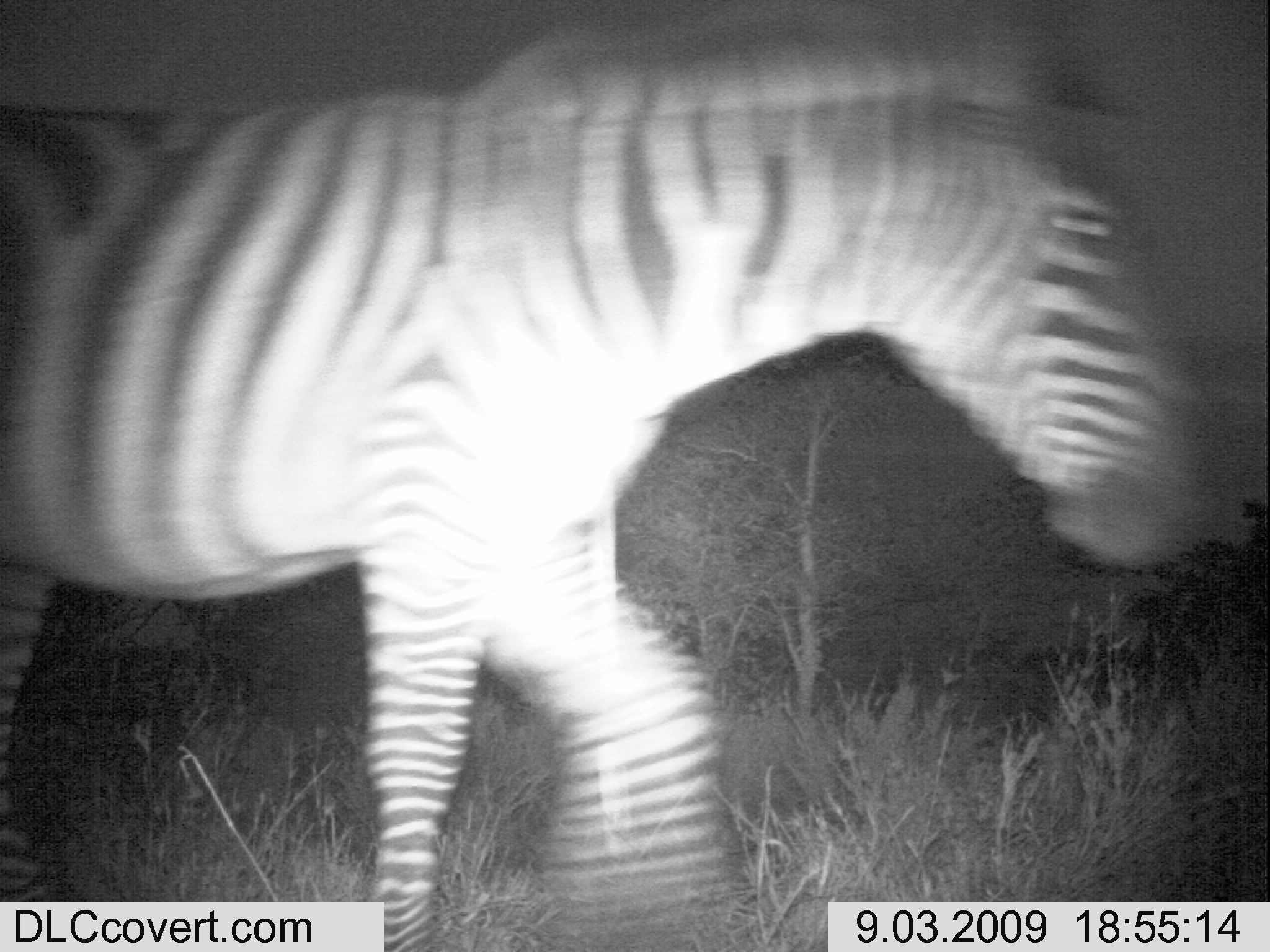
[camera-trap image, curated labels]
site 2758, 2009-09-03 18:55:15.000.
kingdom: Animalia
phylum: Chordata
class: Mammalia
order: Perissodactyla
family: Equidae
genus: Equus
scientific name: Equus quagga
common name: plains zebra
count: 1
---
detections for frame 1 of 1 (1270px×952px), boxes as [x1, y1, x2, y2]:
equus quagga: [1, 0, 1237, 950]